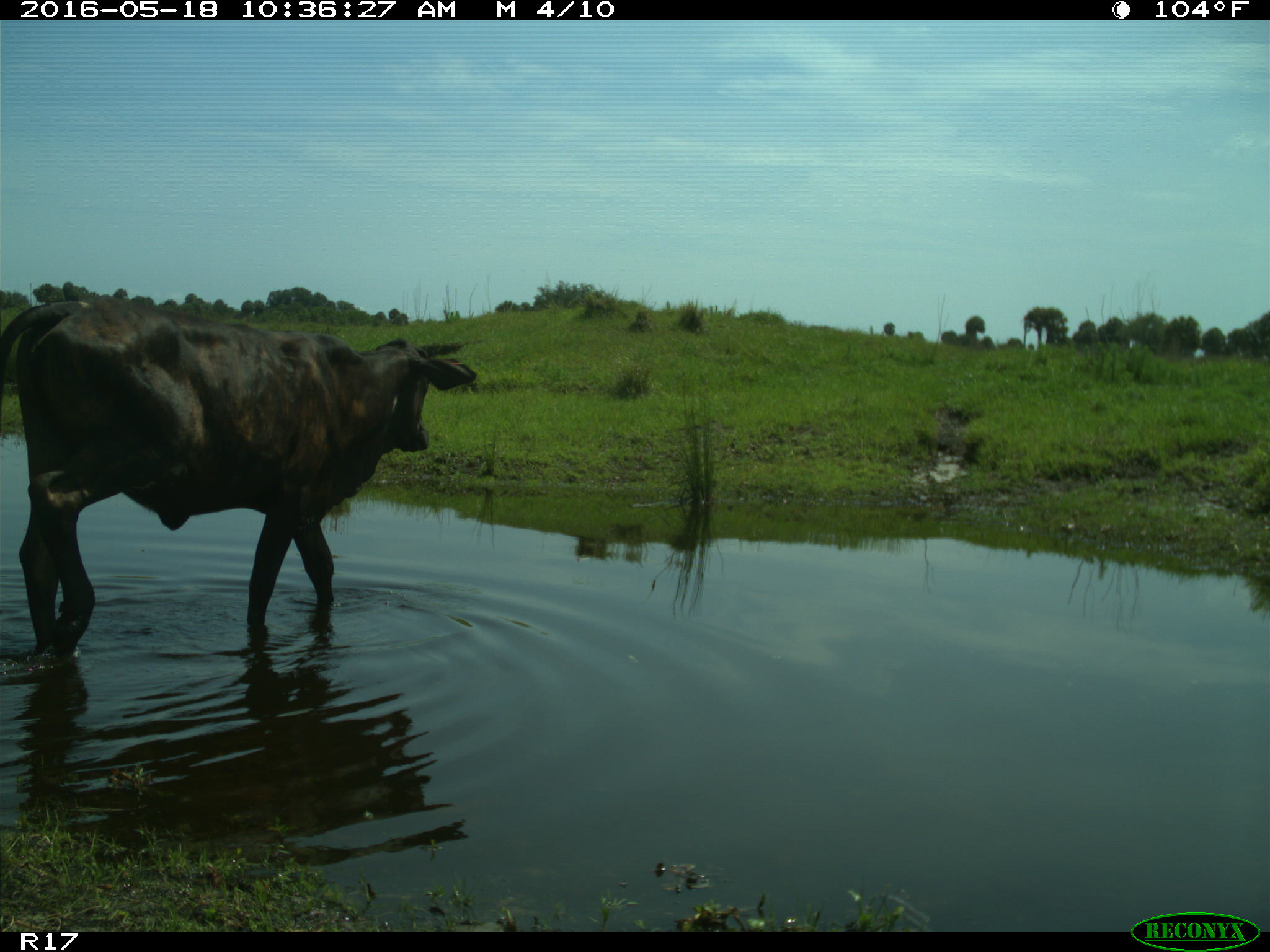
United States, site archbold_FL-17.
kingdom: Animalia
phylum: Chordata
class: Mammalia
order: Artiodactyla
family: Bovidae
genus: Bos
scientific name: Bos taurus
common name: domestic cow